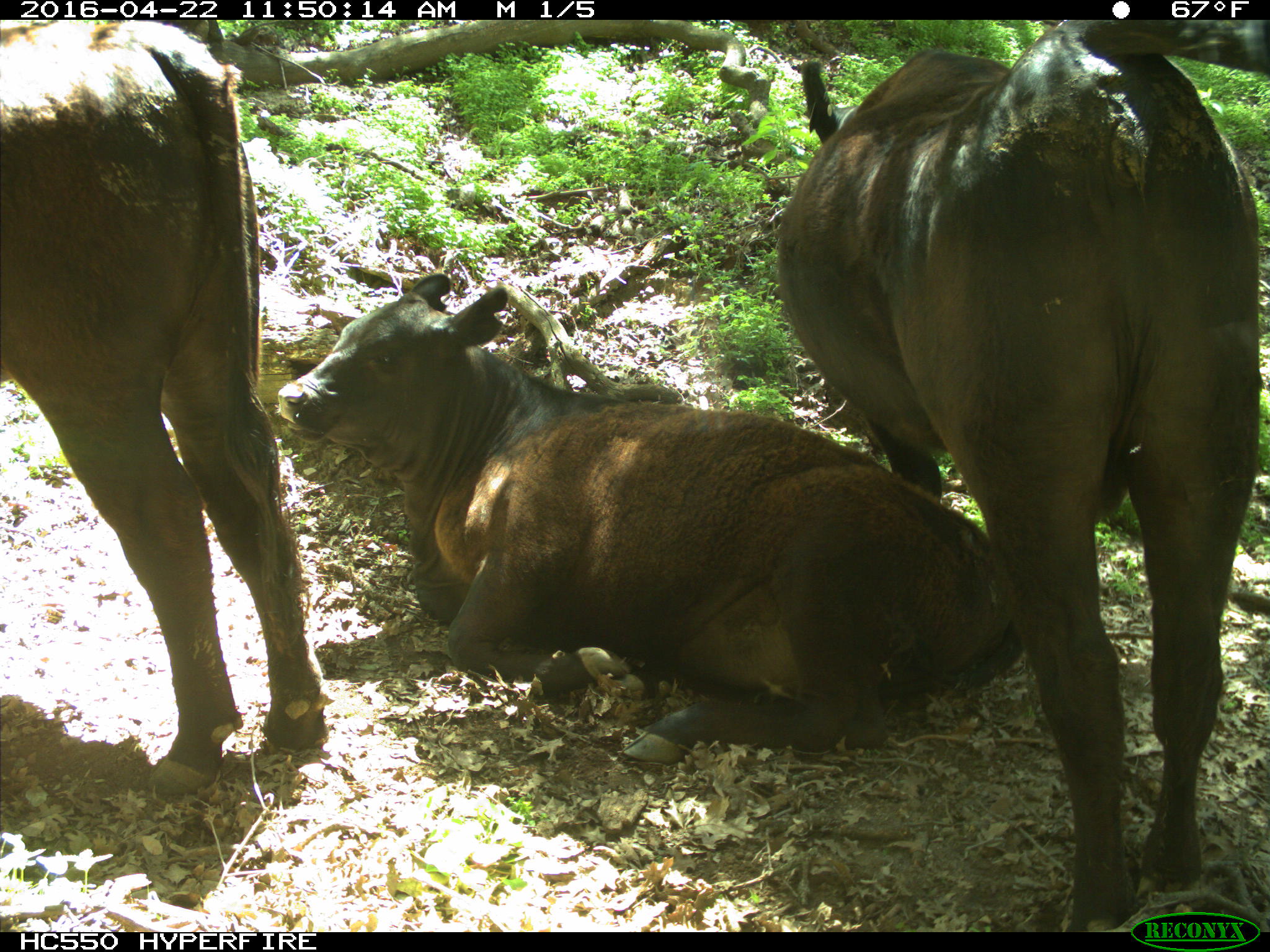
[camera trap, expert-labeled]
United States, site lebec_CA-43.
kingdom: Animalia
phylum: Chordata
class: Mammalia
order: Artiodactyla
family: Bovidae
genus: Bos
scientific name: Bos taurus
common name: domestic cow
Bos taurus (domestic cow).